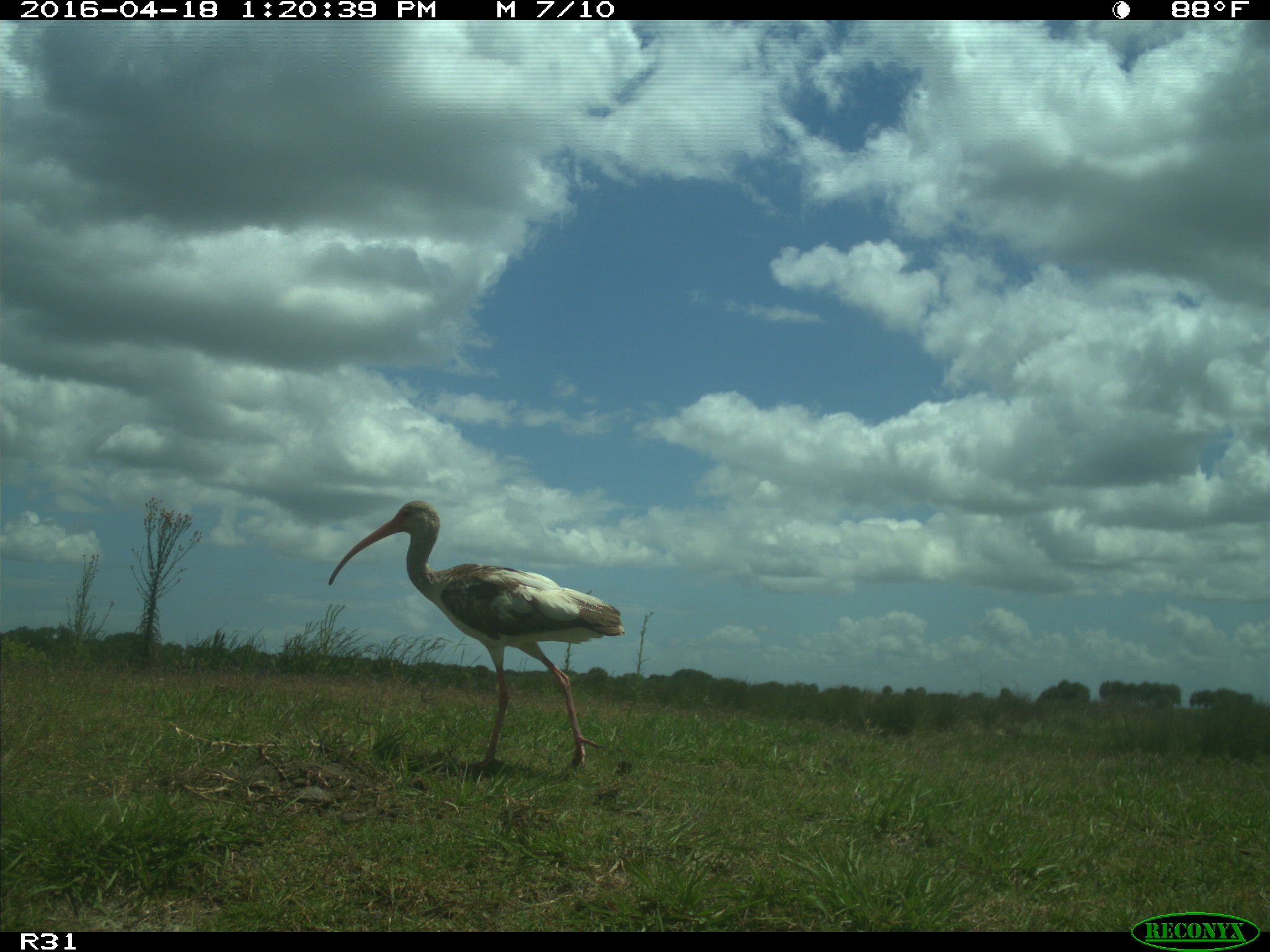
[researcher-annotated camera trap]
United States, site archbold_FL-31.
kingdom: Animalia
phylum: Chordata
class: Aves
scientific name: Aves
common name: birds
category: unidentified bird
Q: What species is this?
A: Unidentified bird (birds) (Aves).